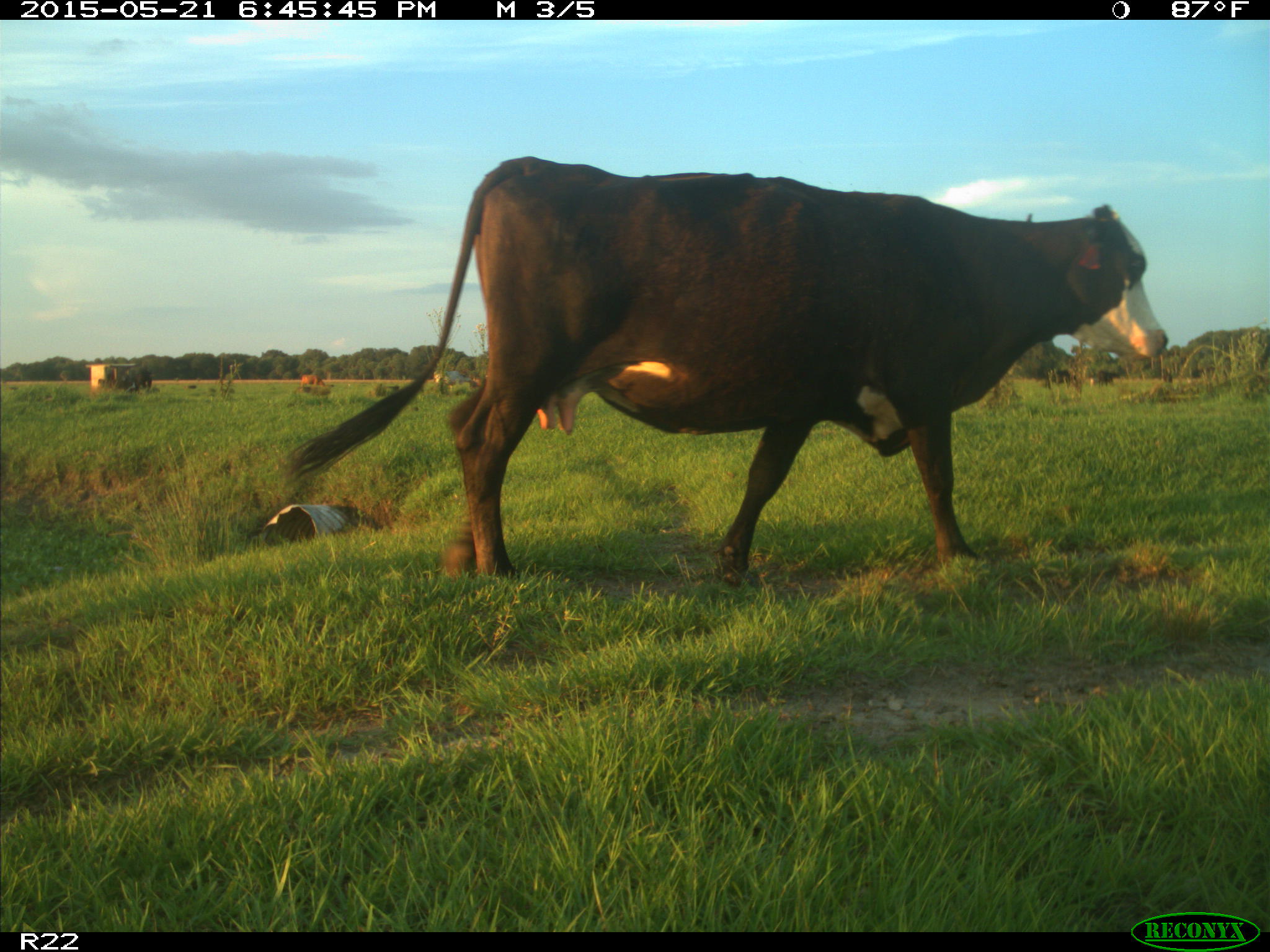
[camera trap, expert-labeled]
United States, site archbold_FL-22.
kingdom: Animalia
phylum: Chordata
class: Mammalia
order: Artiodactyla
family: Bovidae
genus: Bos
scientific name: Bos taurus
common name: domestic cow